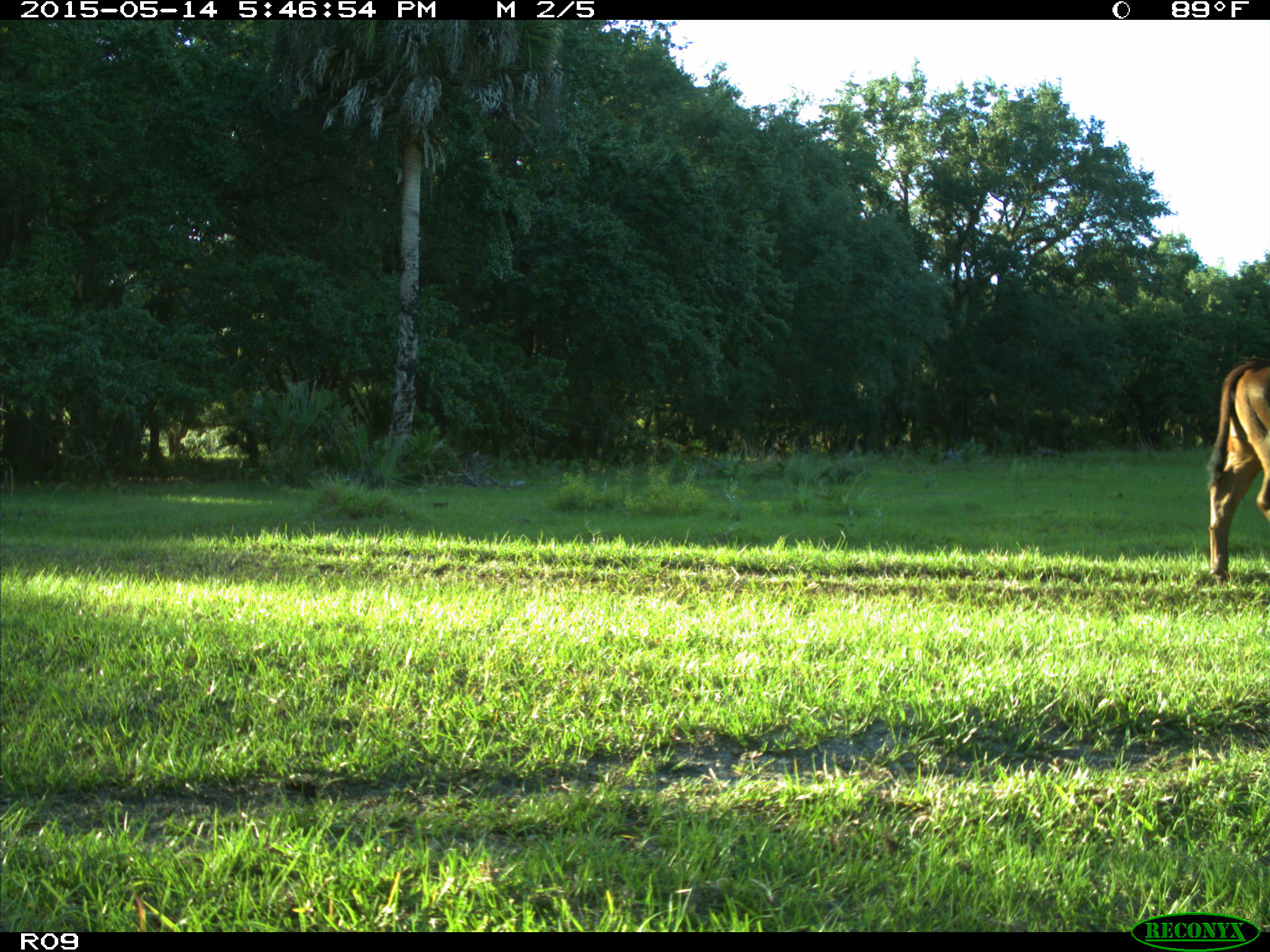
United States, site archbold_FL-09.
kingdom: Animalia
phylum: Chordata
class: Mammalia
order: Artiodactyla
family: Bovidae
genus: Bos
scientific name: Bos taurus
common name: domestic cow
Bos taurus (domestic cow).